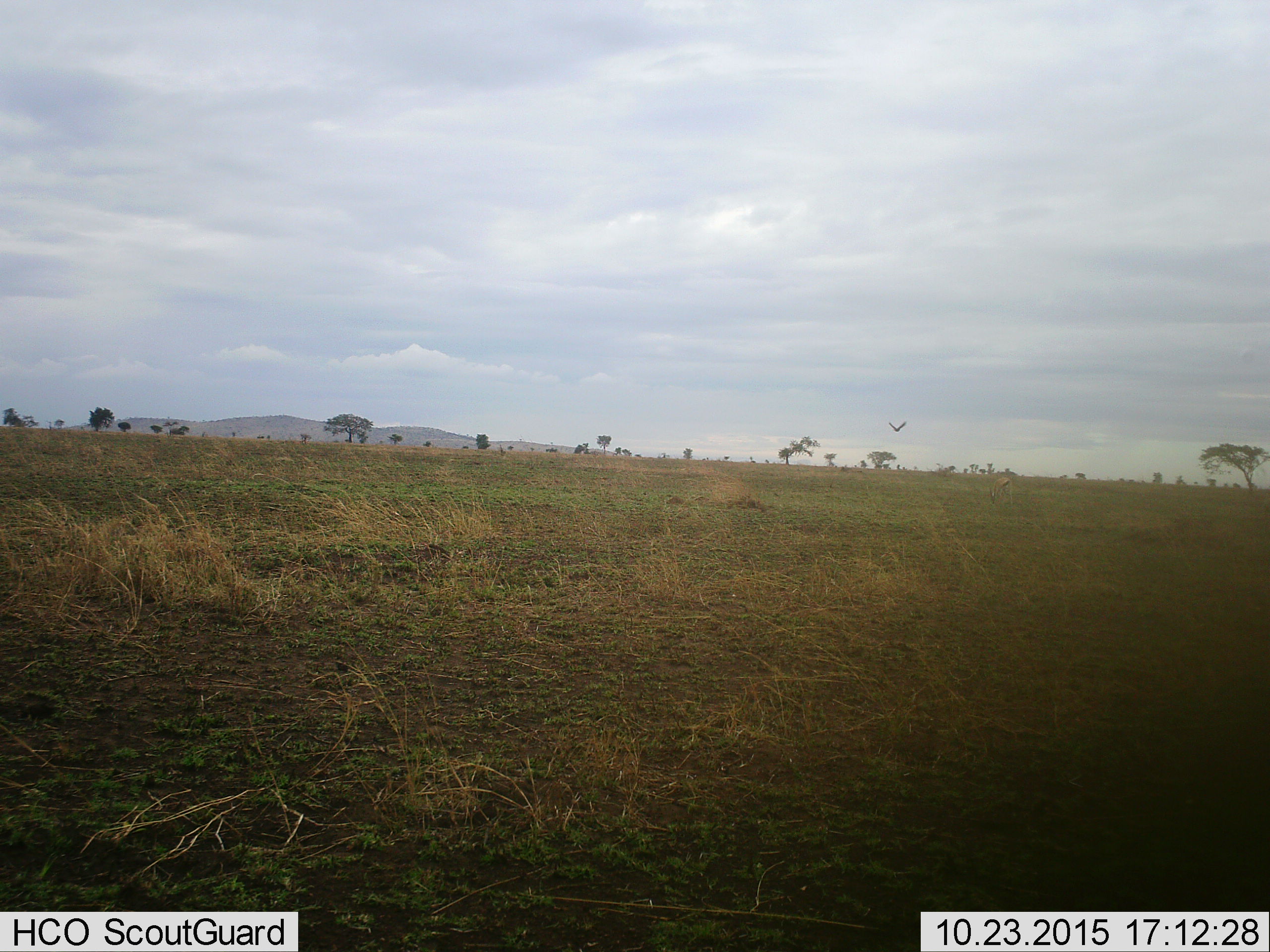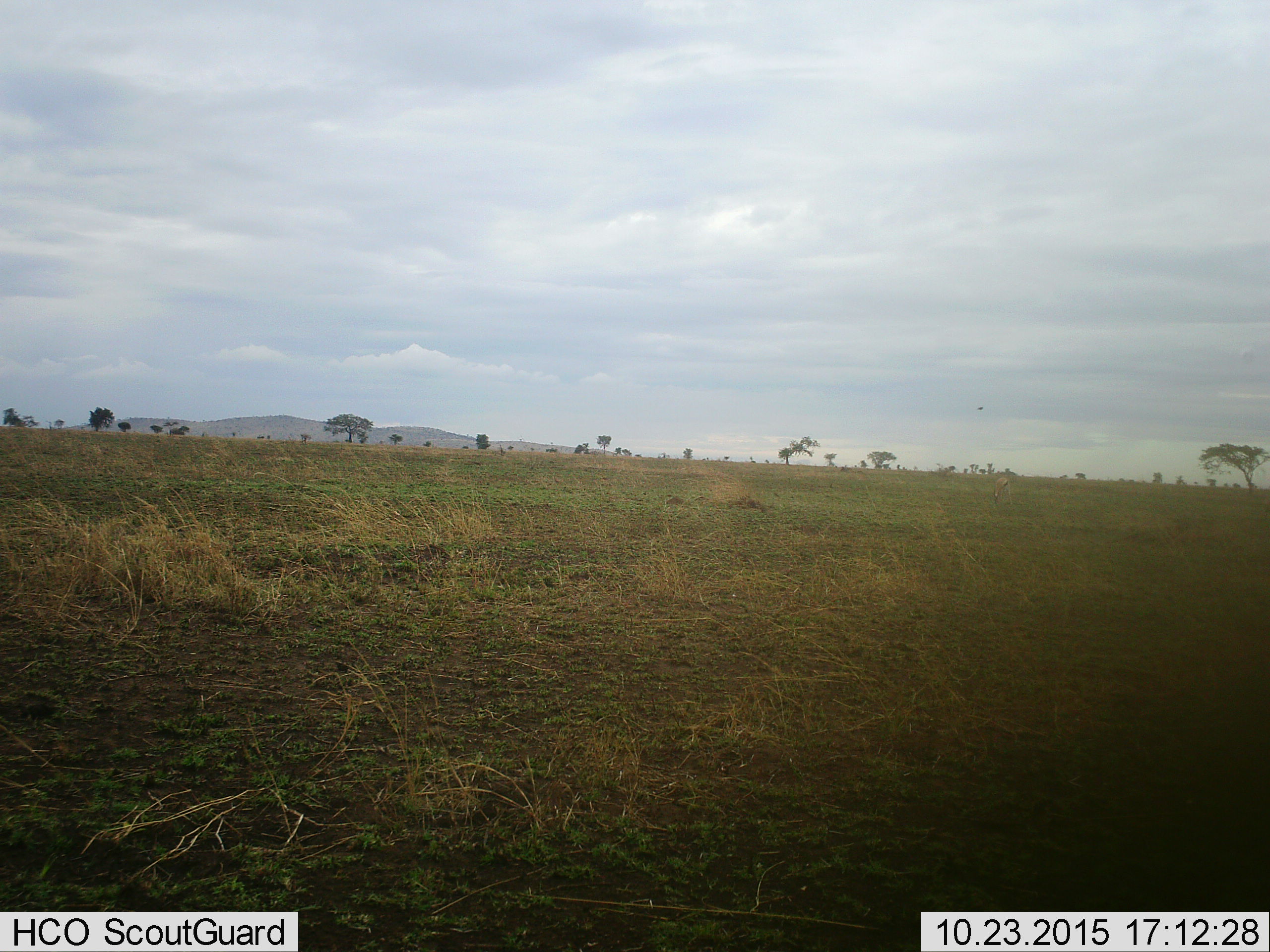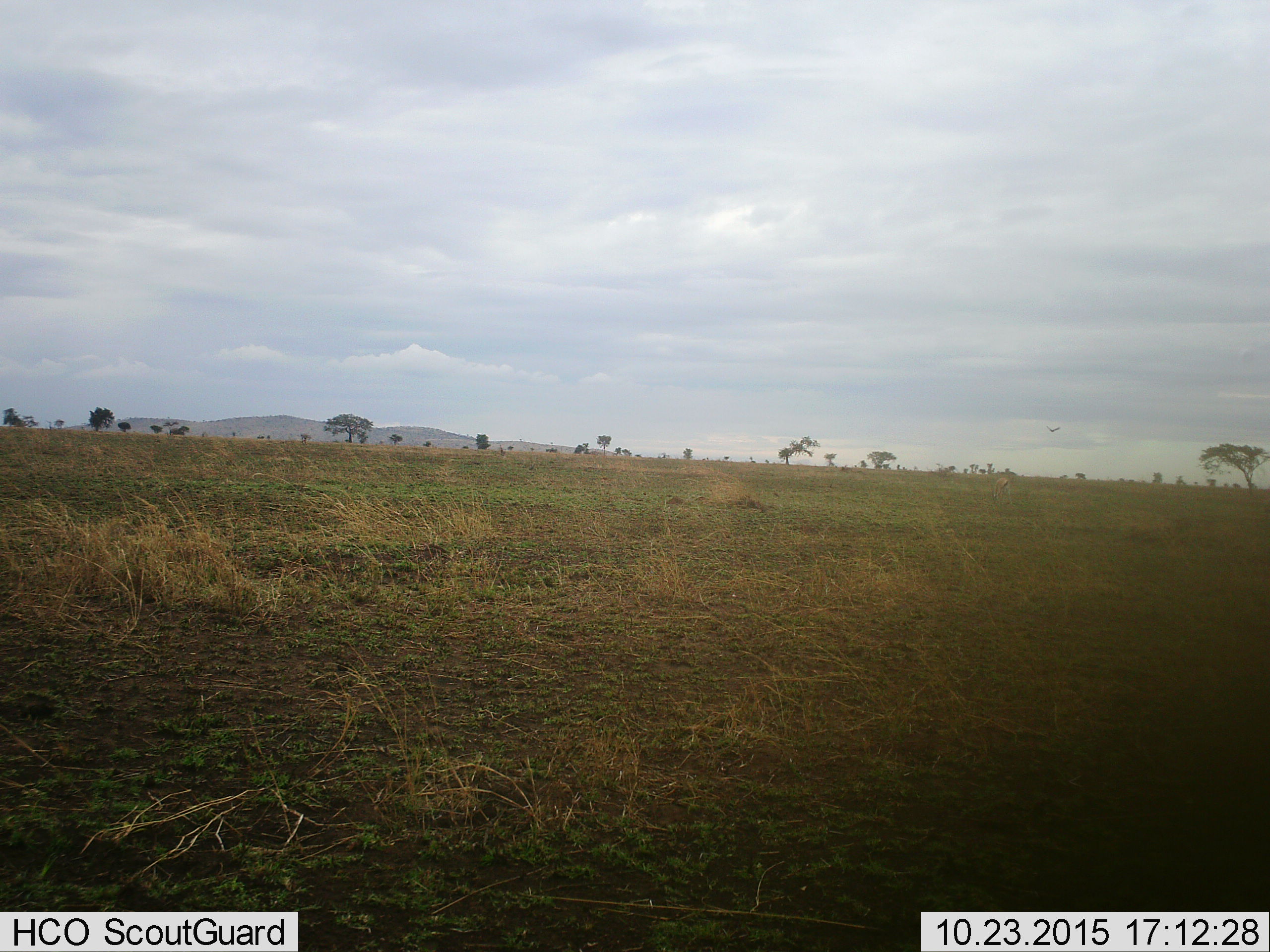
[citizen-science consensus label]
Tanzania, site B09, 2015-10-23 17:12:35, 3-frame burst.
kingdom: Animalia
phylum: Chordata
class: Aves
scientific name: Aves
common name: bird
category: otherbird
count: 1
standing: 0%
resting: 0%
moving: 100%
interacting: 0%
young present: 0%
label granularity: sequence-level